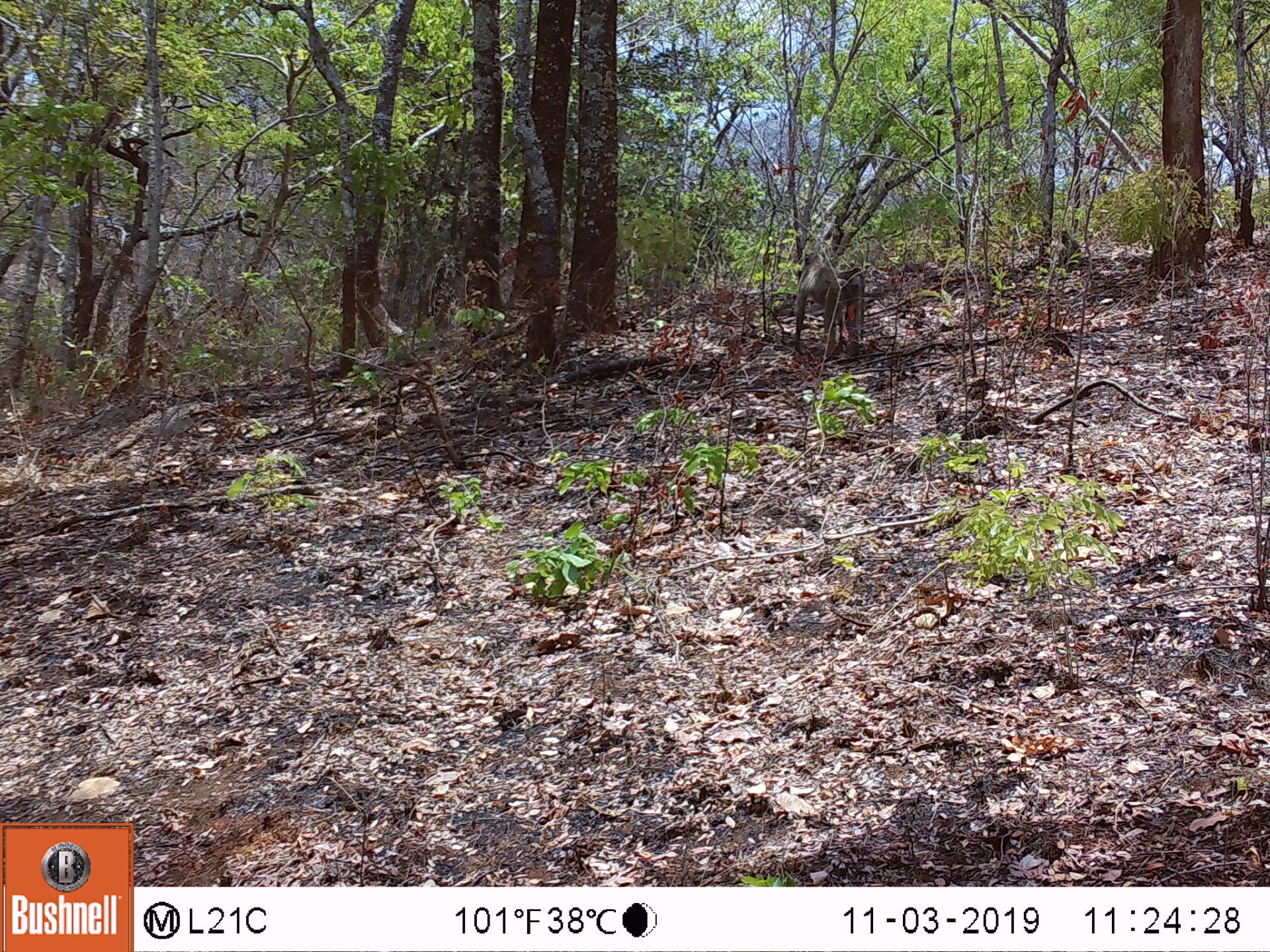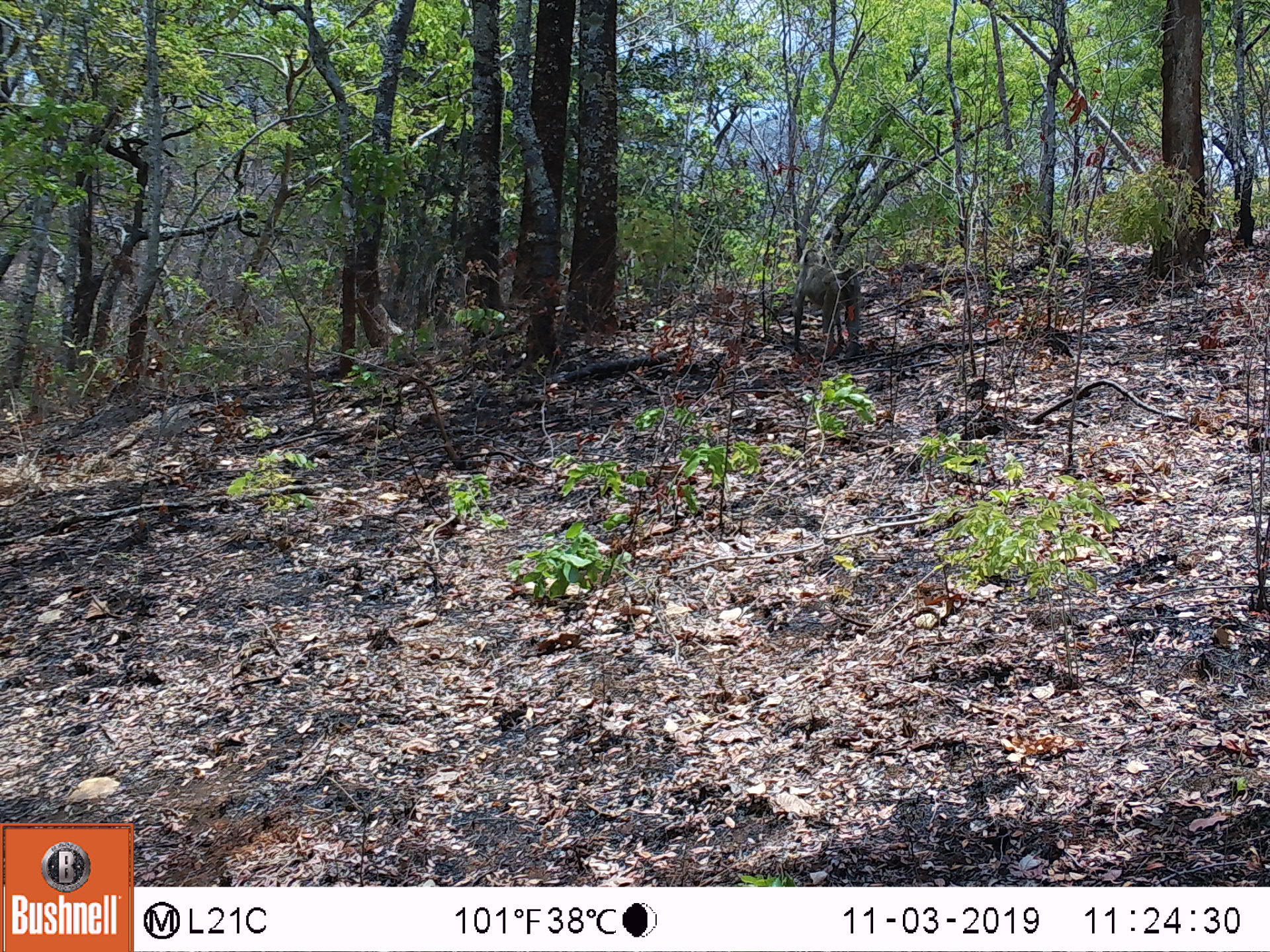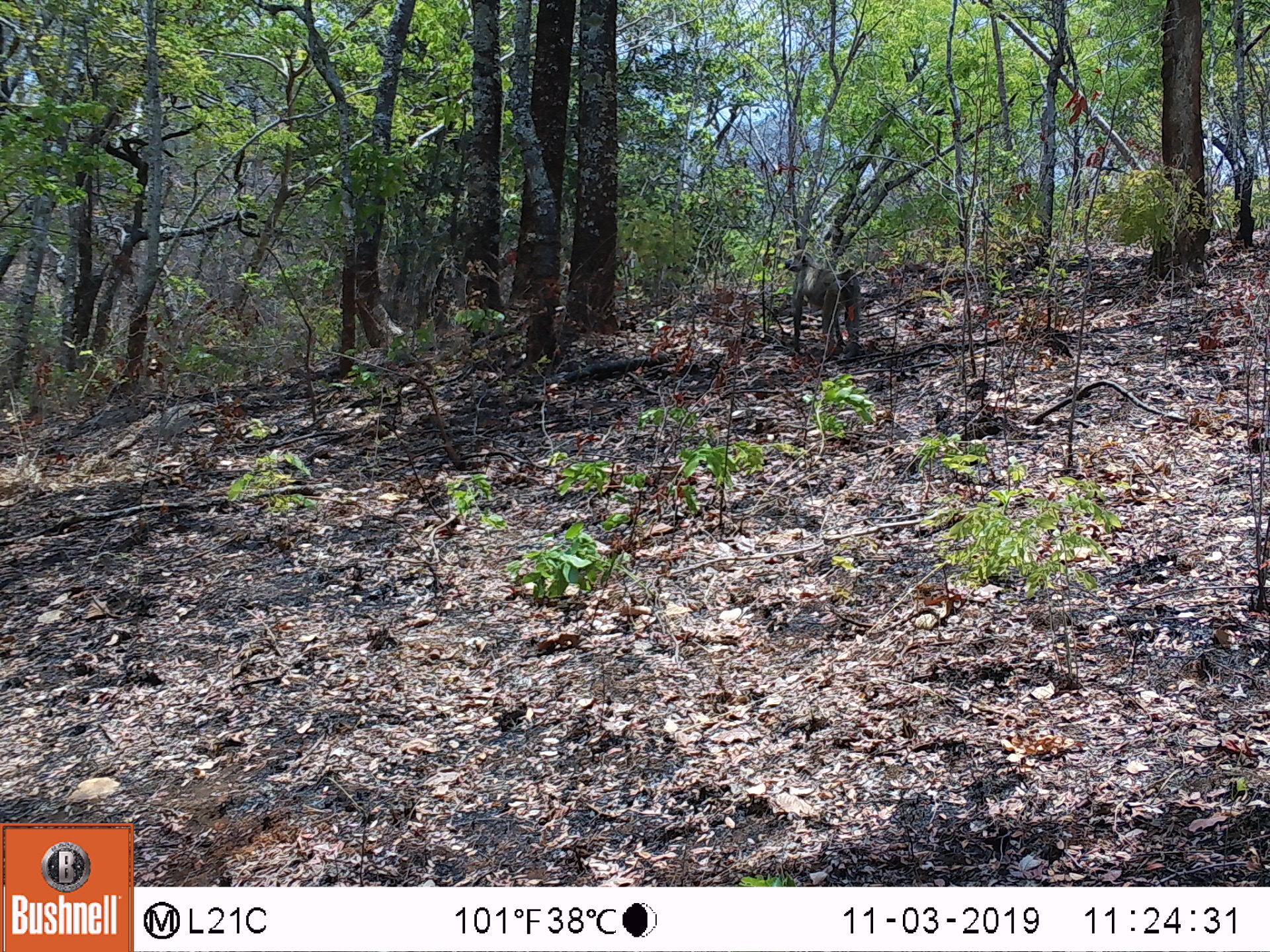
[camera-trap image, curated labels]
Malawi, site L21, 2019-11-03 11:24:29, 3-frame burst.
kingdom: Animalia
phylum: Chordata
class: Mammalia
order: Primates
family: Cercopithecidae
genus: Papio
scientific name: Papio cynocephalus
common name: yellow baboon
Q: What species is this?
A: Yellow baboon (Papio cynocephalus).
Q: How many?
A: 1.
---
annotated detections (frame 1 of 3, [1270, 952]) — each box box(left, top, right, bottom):
yellow baboon: box(784, 247, 868, 355)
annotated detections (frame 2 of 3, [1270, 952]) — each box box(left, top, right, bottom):
yellow baboon: box(791, 246, 865, 364)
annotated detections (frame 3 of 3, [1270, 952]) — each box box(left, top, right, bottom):
yellow baboon: box(777, 244, 868, 359)